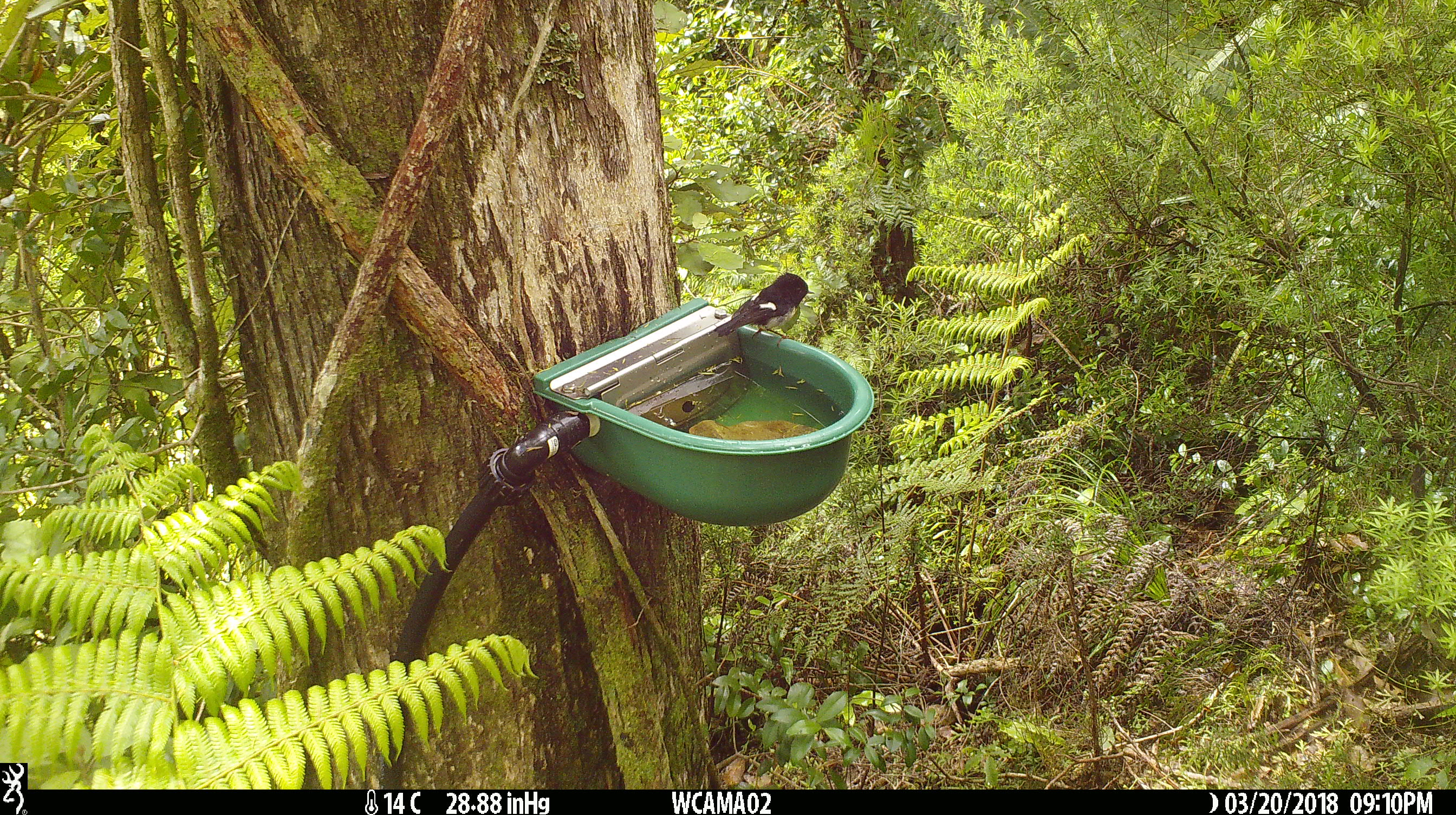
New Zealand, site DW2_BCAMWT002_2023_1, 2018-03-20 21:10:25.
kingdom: Animalia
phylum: Chordata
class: Aves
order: Passeriformes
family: Petroicidae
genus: Petroica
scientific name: Petroica macrocephala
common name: tomtit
Tomtit (Petroica macrocephala).